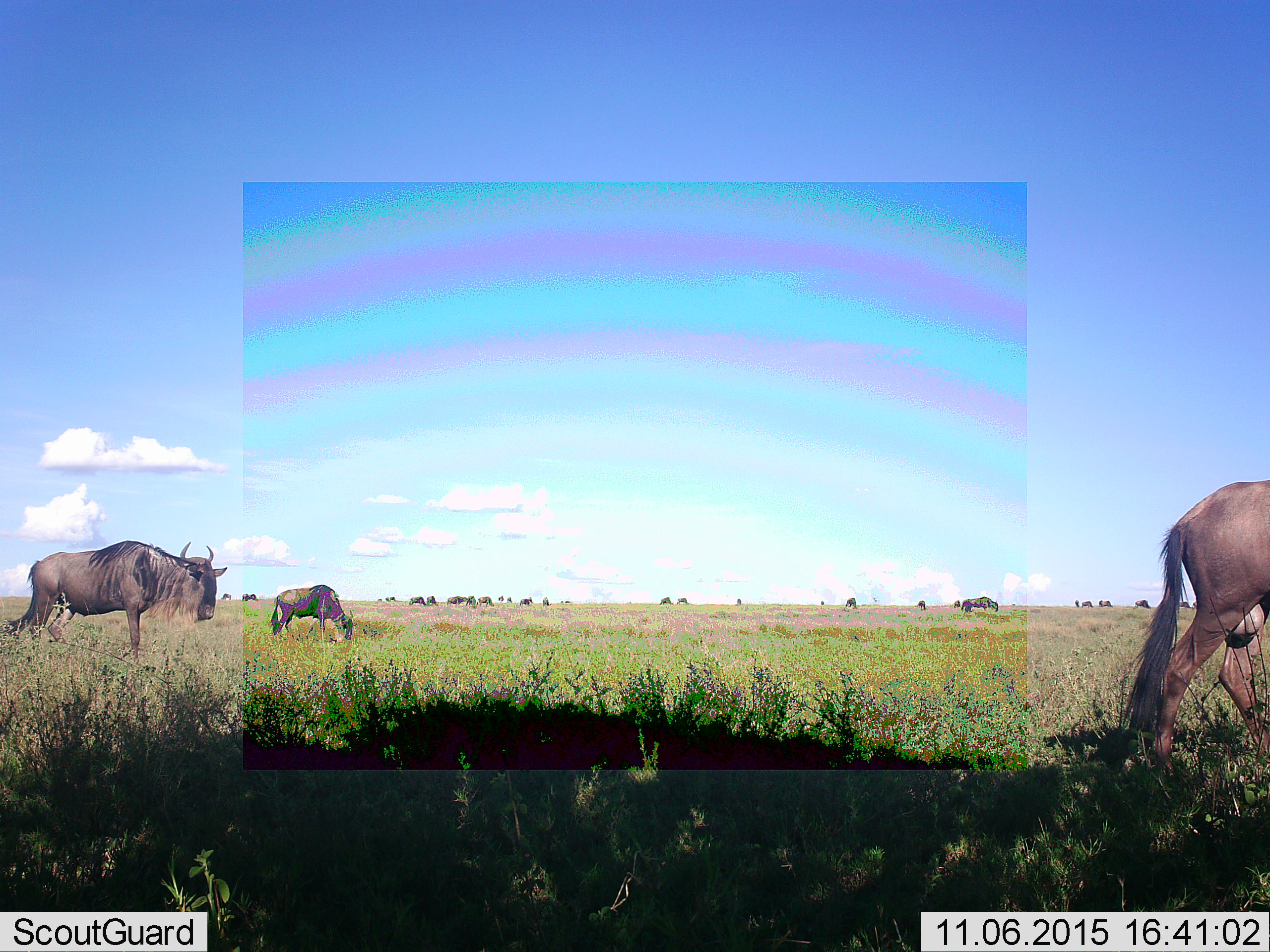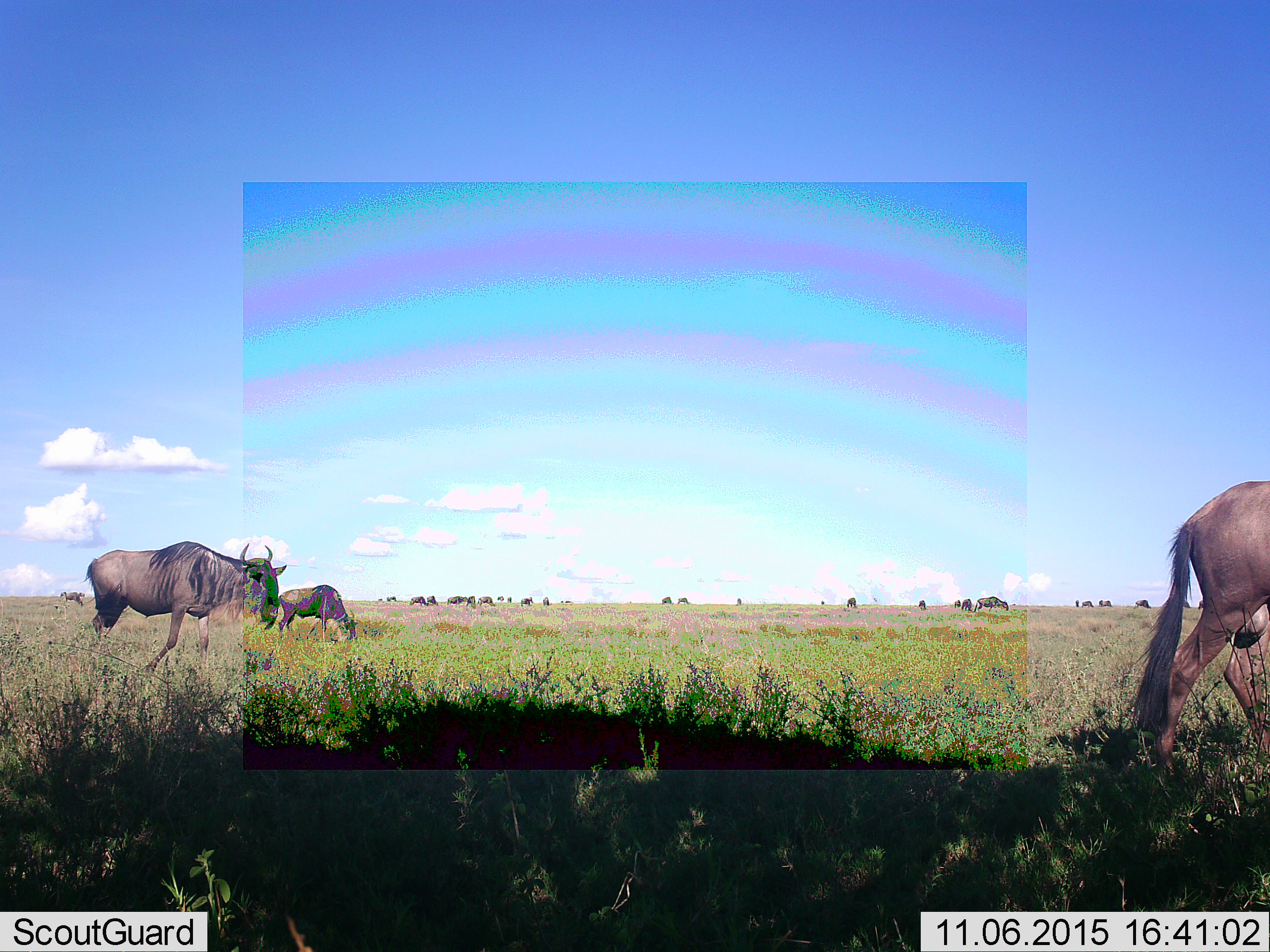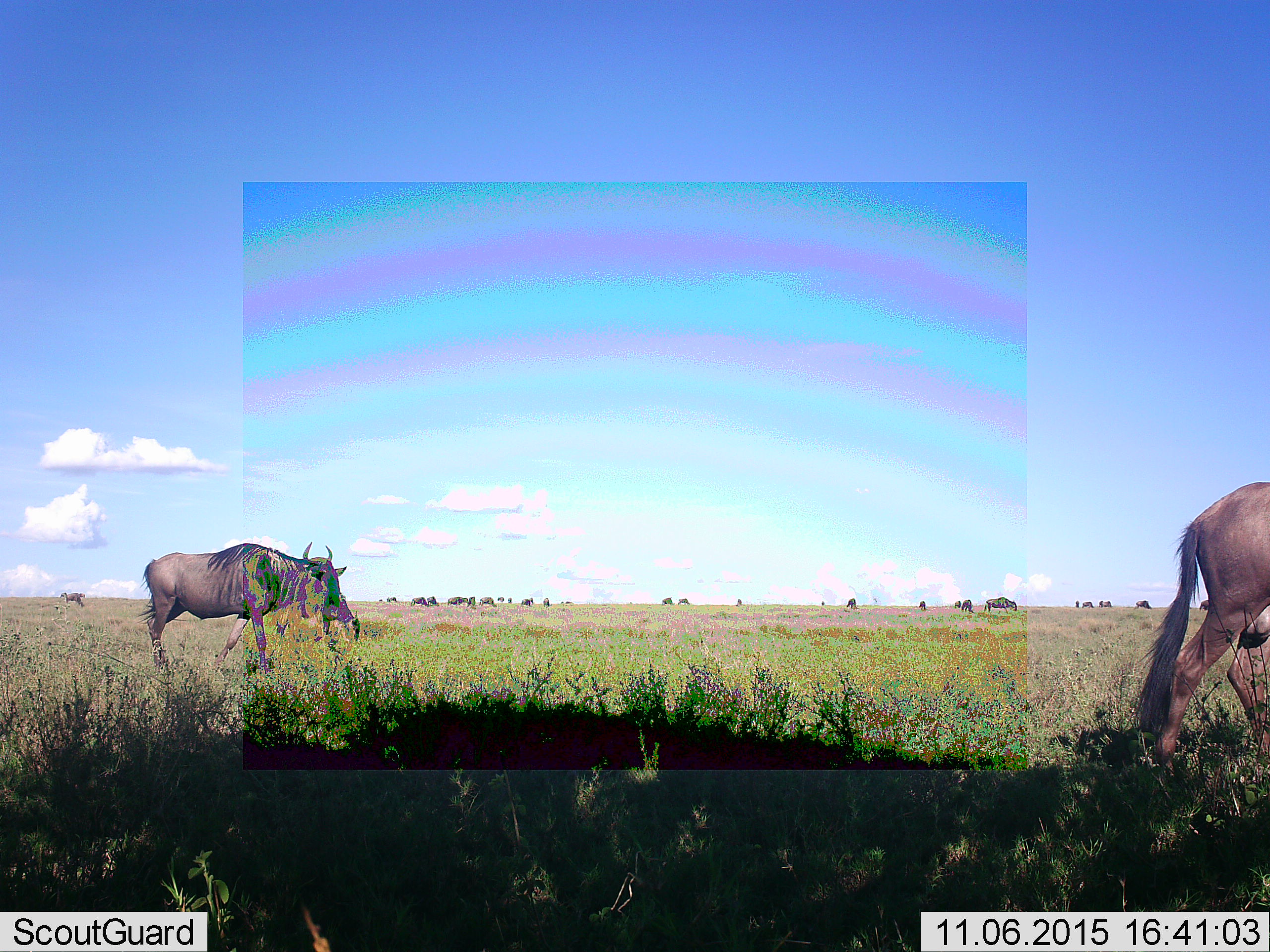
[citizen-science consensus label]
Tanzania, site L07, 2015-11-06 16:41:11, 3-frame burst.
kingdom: Animalia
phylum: Chordata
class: Mammalia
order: Artiodactyla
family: Bovidae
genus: Connochaetes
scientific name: Connochaetes taurinus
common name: blue wildebeest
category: wildebeest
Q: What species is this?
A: Wildebeest (blue wildebeest) (Connochaetes taurinus).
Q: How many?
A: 11-50.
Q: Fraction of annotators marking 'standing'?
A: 62%.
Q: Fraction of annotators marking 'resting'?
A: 12%.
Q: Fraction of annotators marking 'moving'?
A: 100%.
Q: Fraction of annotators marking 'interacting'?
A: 0%.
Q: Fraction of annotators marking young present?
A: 12%.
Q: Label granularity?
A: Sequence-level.